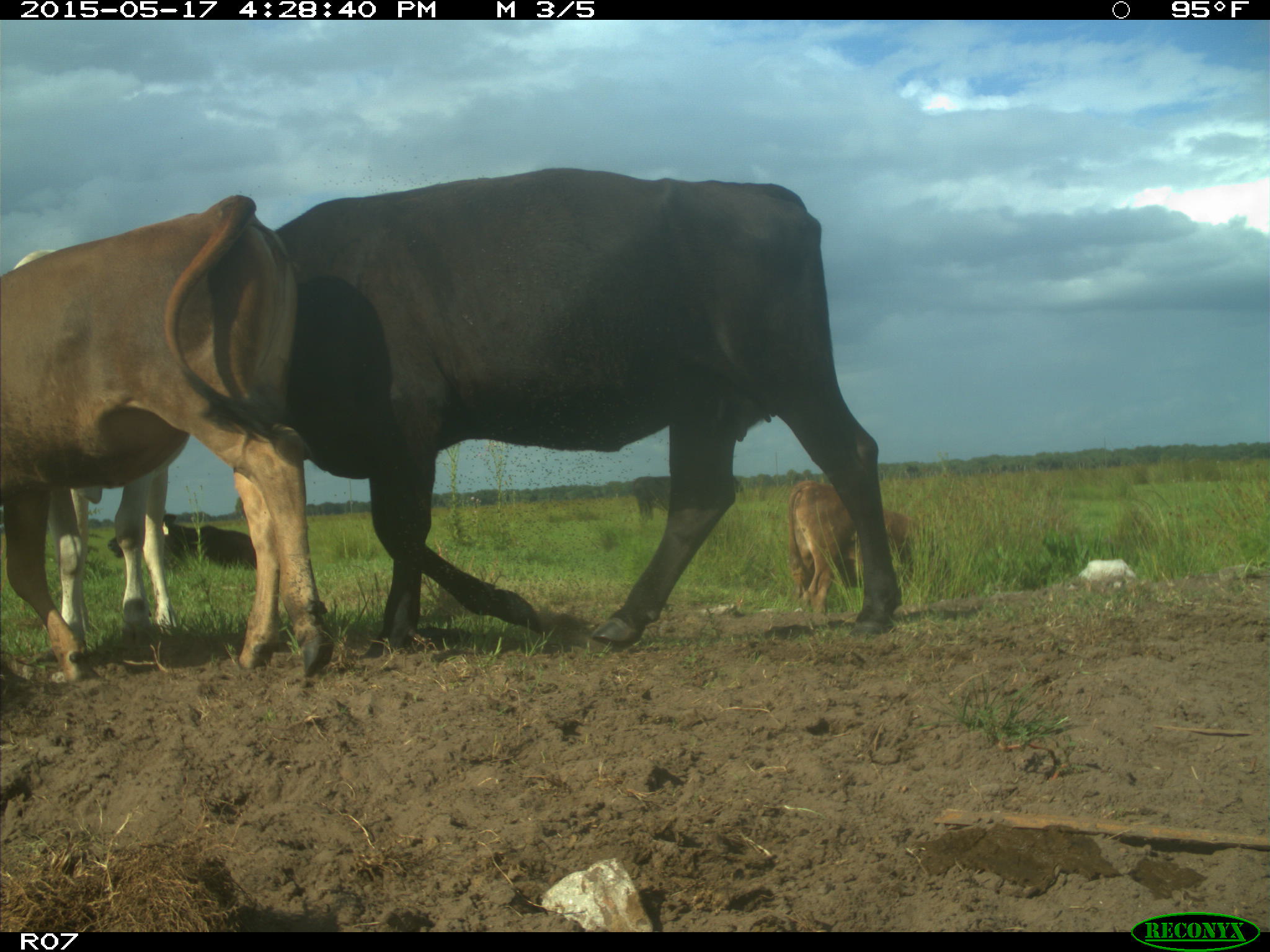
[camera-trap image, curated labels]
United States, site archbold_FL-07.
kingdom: Animalia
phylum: Chordata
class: Mammalia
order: Artiodactyla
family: Bovidae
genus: Bos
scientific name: Bos taurus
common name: domestic cow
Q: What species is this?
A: Bos taurus (domestic cow).